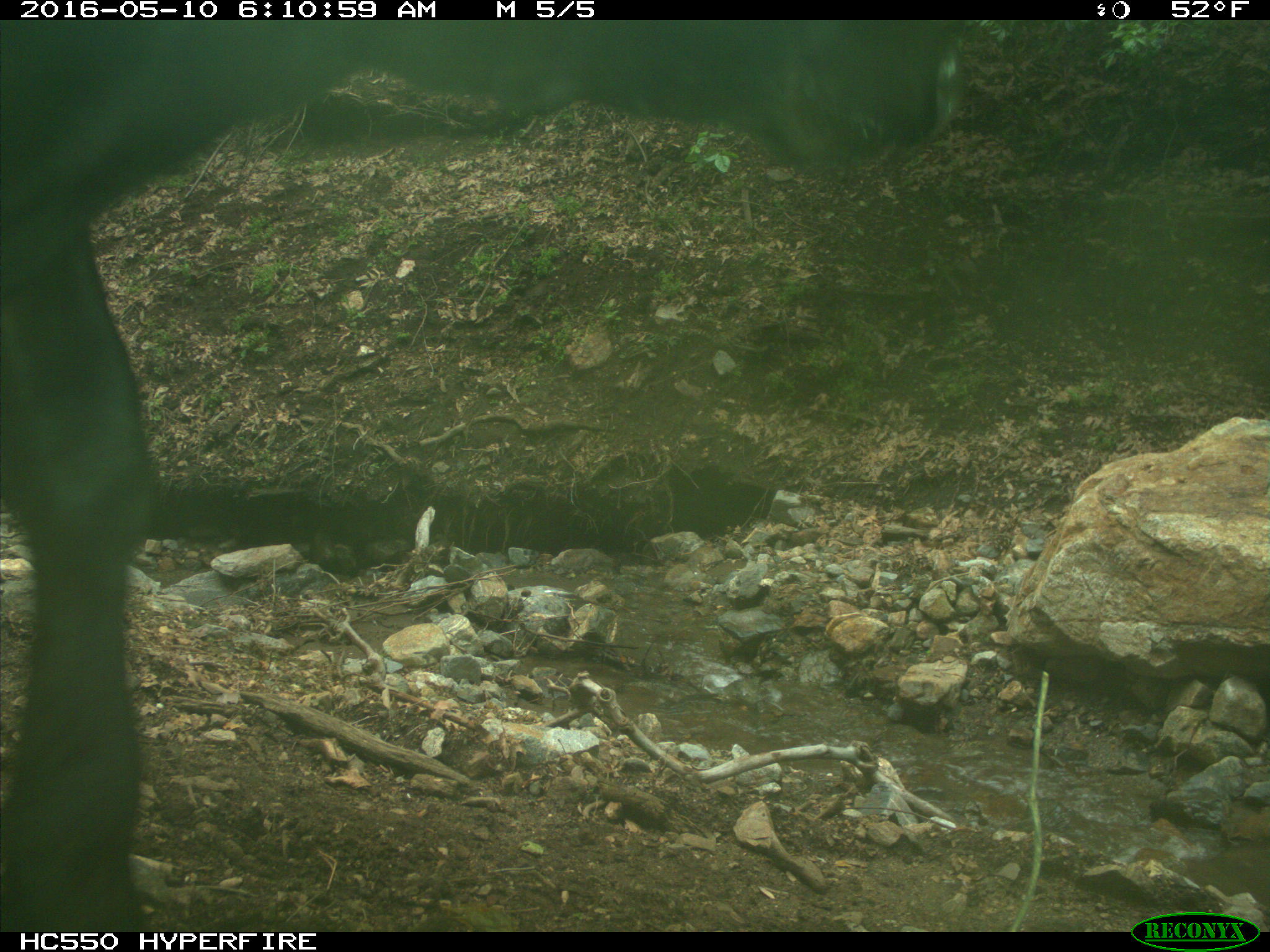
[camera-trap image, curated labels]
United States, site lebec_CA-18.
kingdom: Animalia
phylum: Chordata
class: Mammalia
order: Artiodactyla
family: Bovidae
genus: Bos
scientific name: Bos taurus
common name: domestic cow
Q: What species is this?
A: Bos taurus (domestic cow).